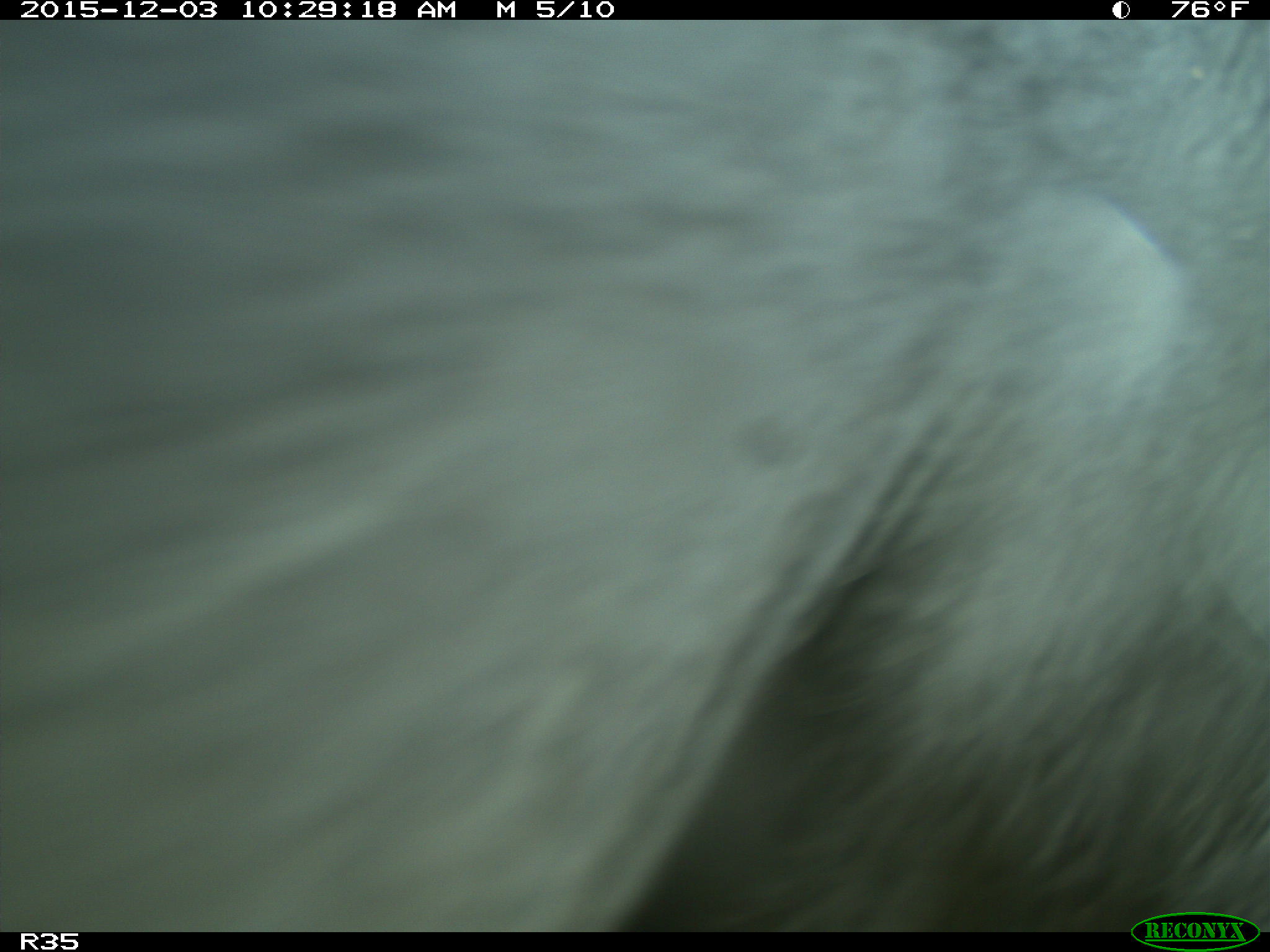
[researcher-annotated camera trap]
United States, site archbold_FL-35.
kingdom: Animalia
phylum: Chordata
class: Mammalia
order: Artiodactyla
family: Bovidae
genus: Bos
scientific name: Bos taurus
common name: domestic cow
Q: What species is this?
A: Bos taurus (domestic cow).